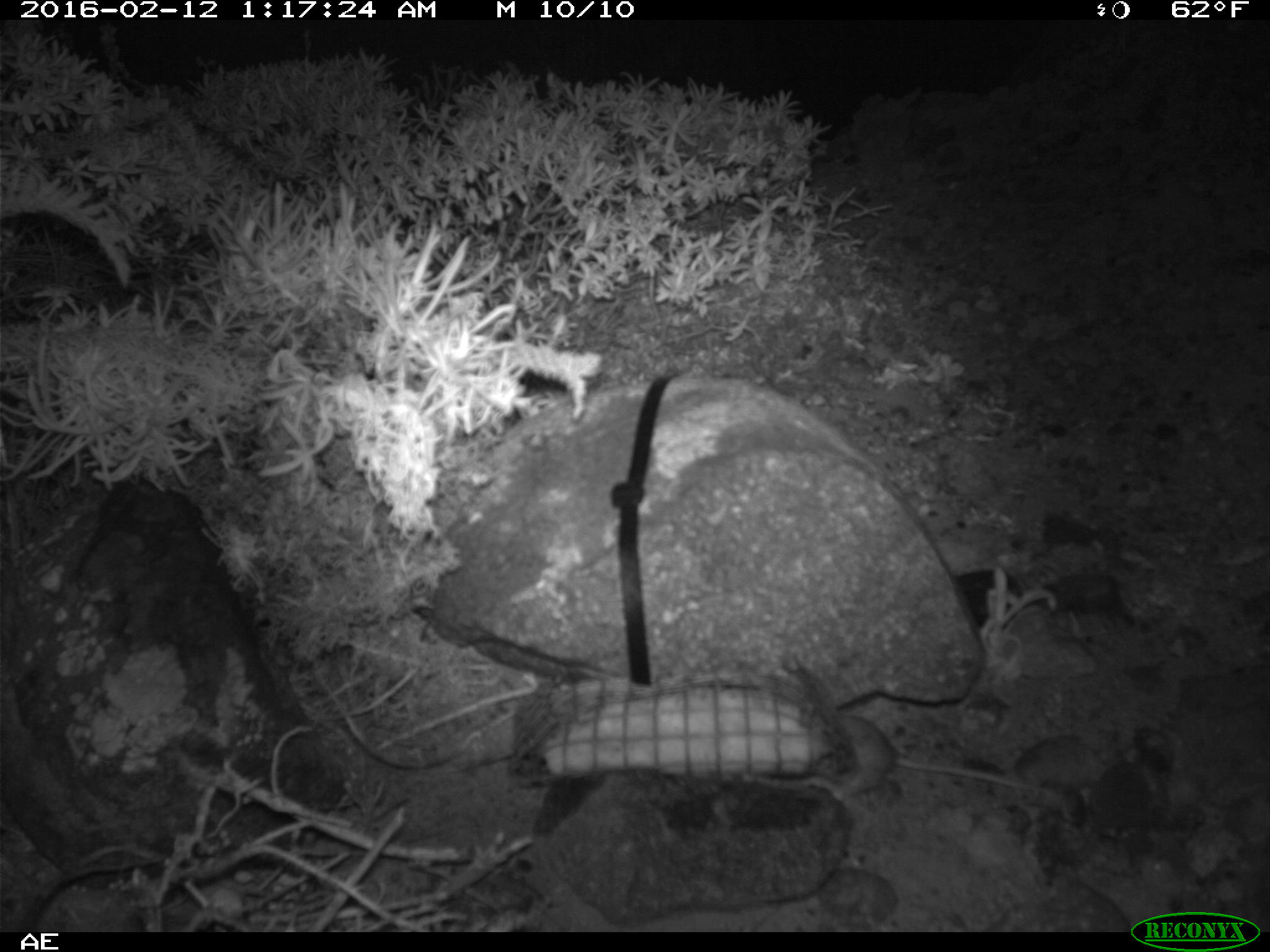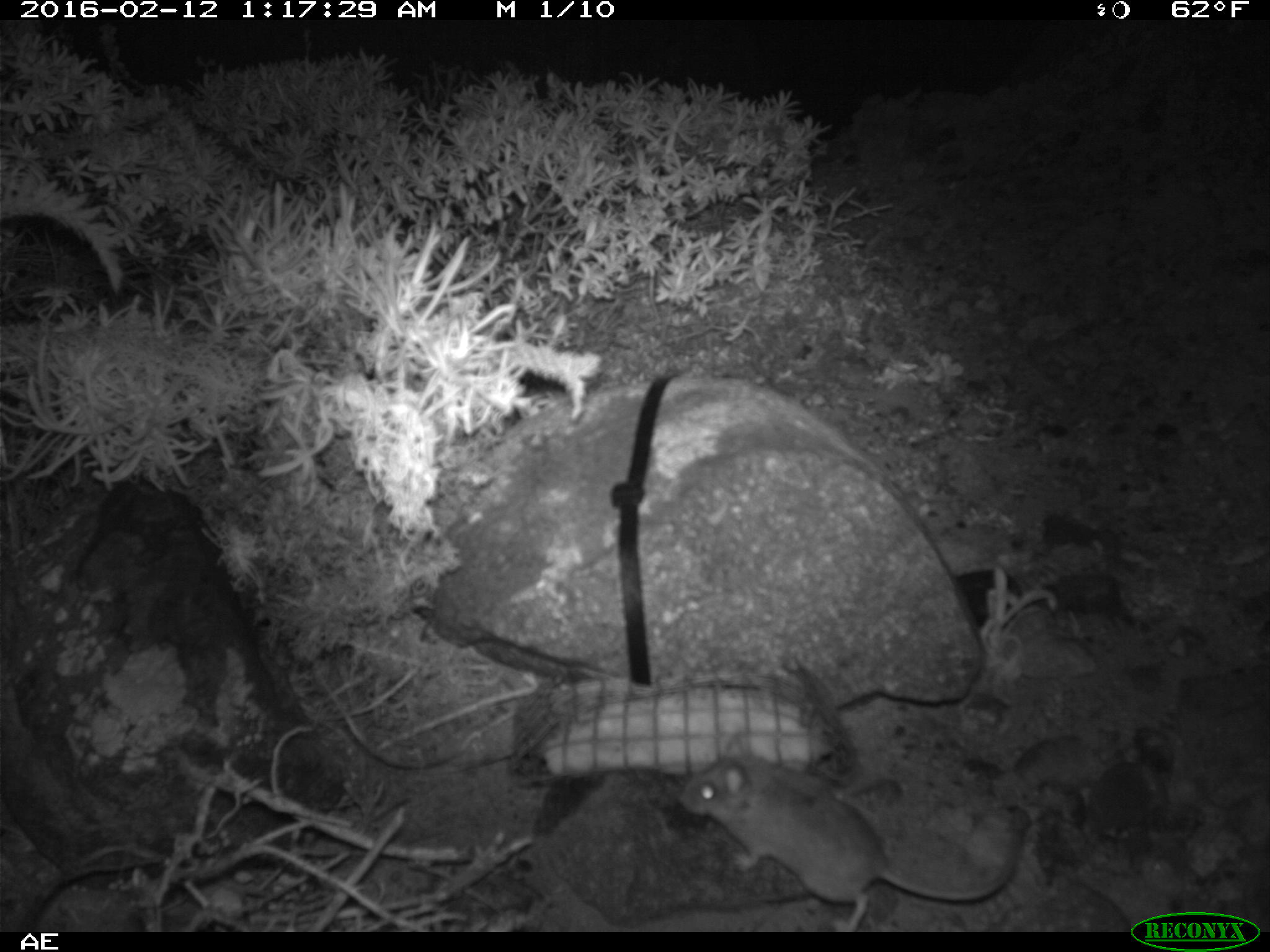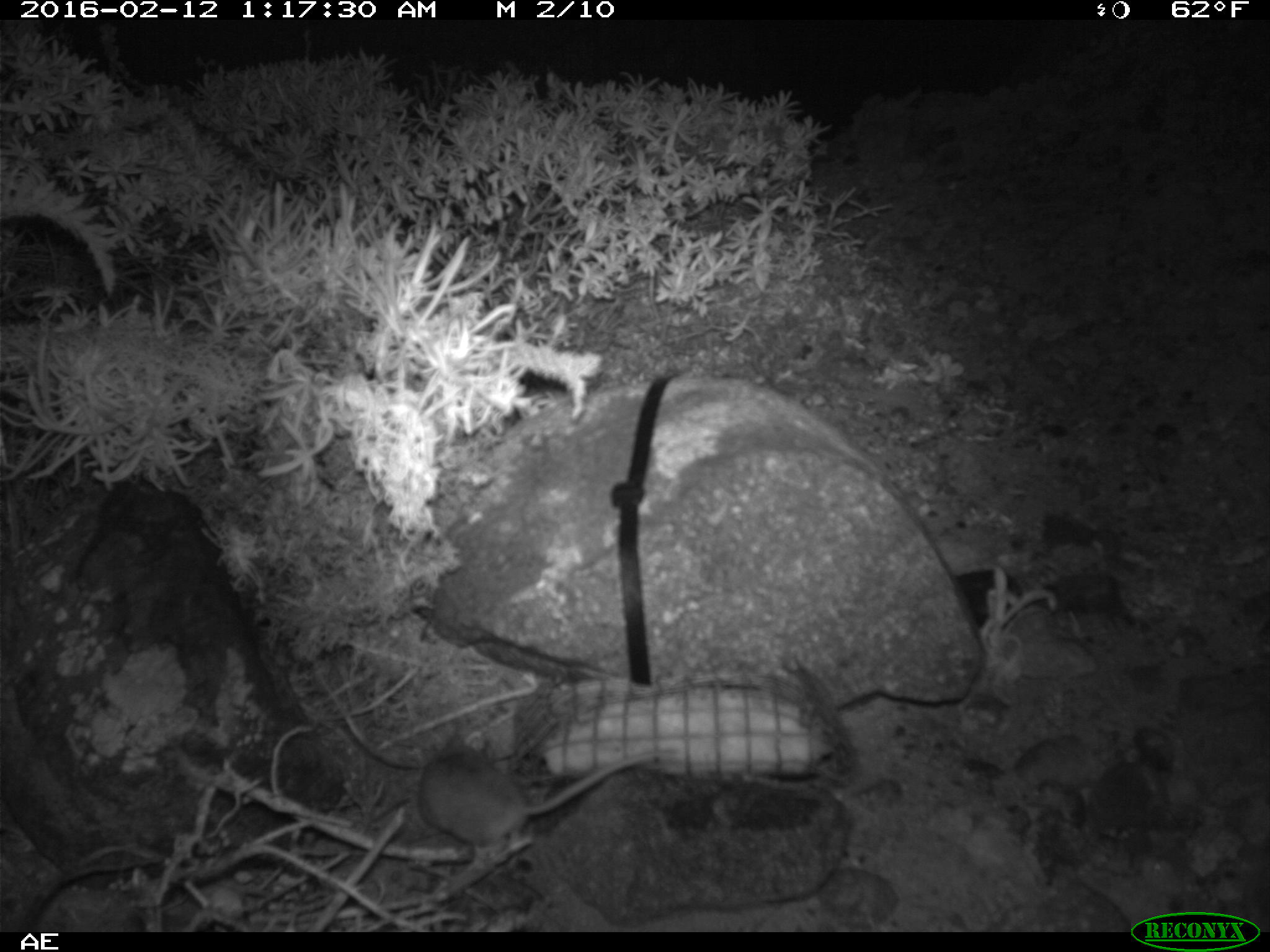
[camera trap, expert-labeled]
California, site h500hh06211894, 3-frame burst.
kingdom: Animalia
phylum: Chordata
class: Mammalia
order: Rodentia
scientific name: Rodentia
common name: rodent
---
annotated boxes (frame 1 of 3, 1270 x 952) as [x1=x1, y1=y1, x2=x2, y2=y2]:
rodent: [x1=831, y1=710, x2=1027, y2=804]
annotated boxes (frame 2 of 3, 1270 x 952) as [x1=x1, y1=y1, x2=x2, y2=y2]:
rodent: [x1=677, y1=736, x2=1024, y2=932]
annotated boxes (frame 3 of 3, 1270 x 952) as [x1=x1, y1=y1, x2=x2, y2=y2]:
rodent: [x1=414, y1=721, x2=684, y2=849]